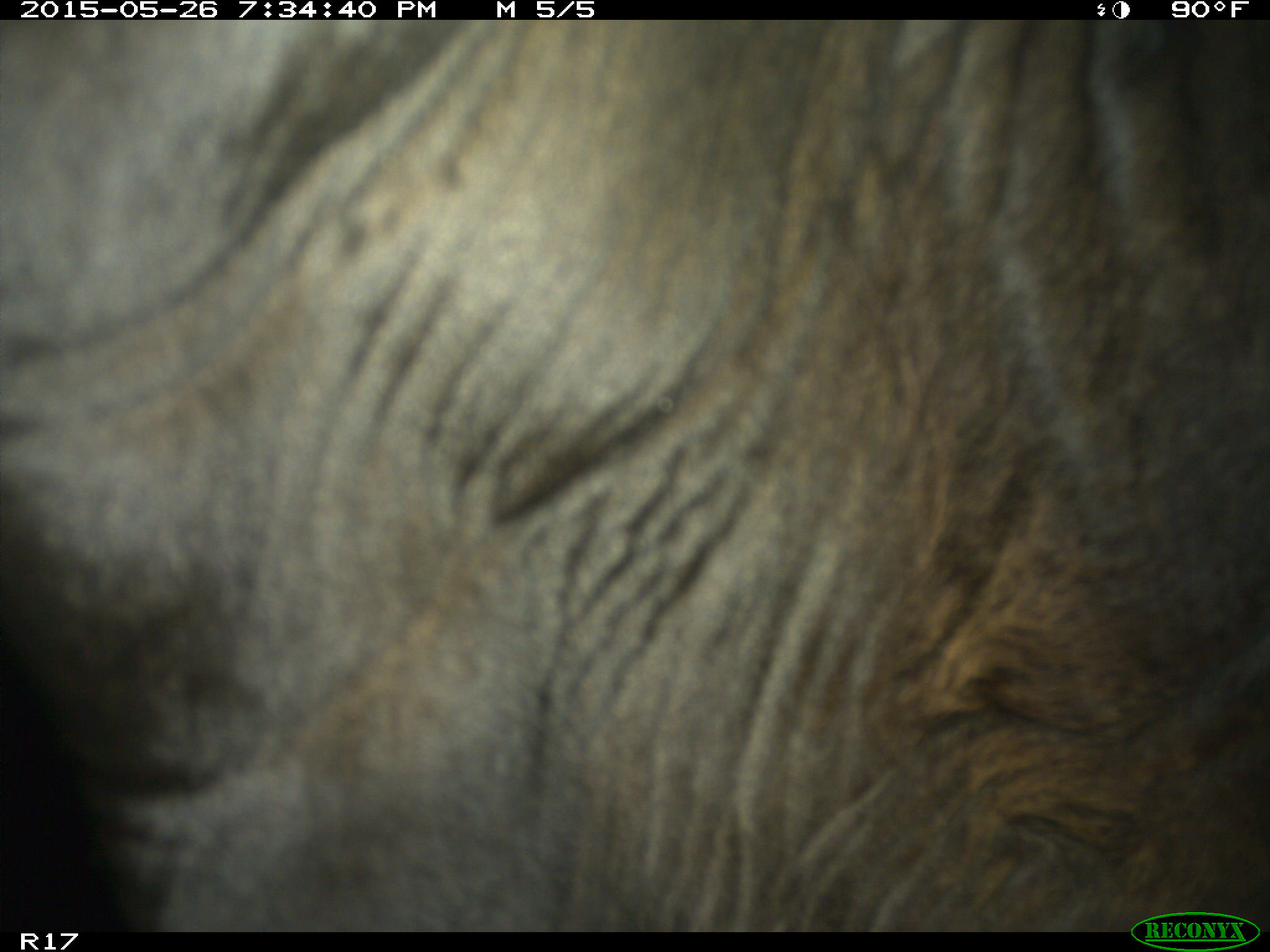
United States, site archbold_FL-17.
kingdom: Animalia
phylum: Chordata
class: Mammalia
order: Artiodactyla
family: Bovidae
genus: Bos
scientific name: Bos taurus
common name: domestic cow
Bos taurus (domestic cow).